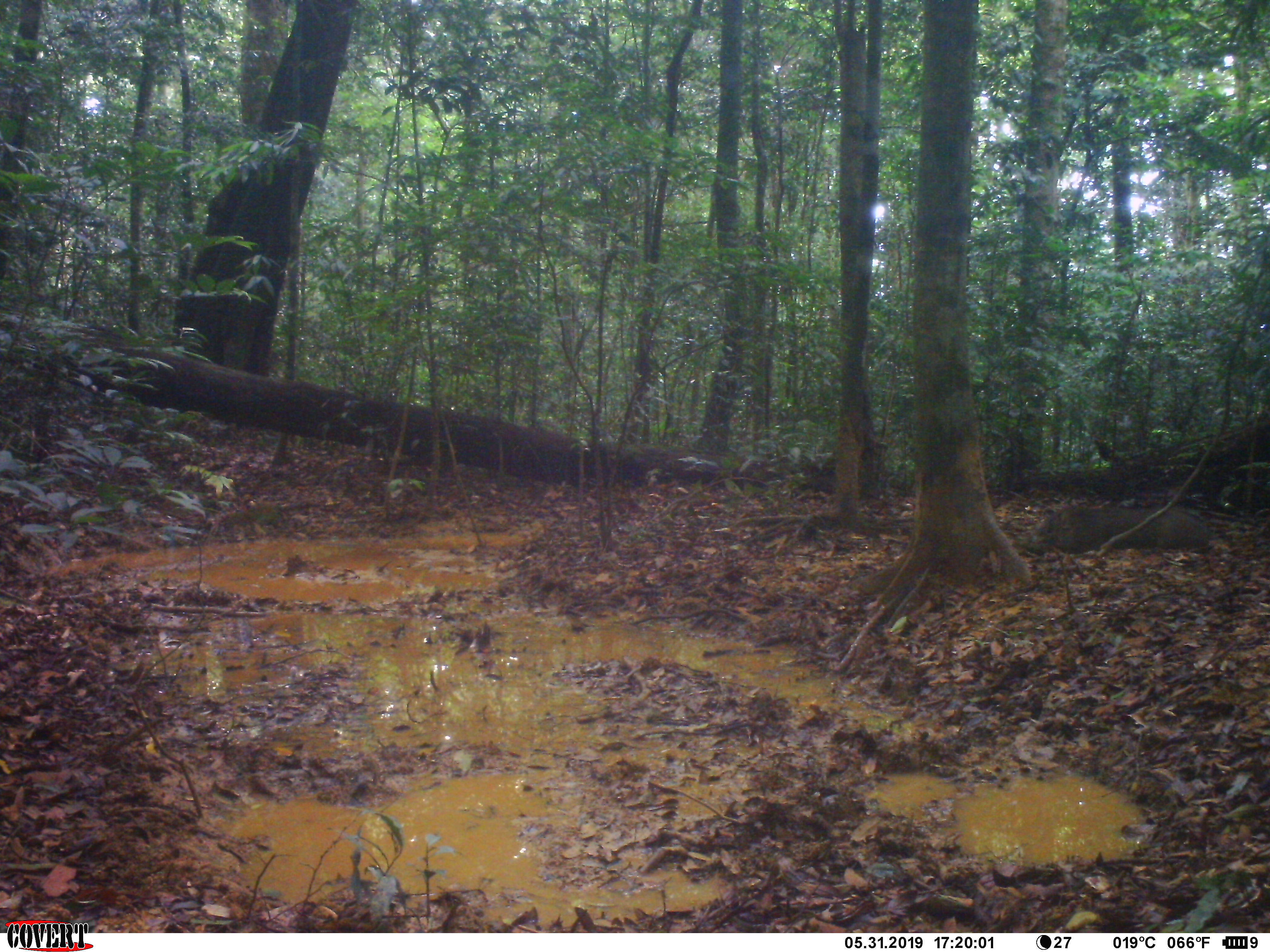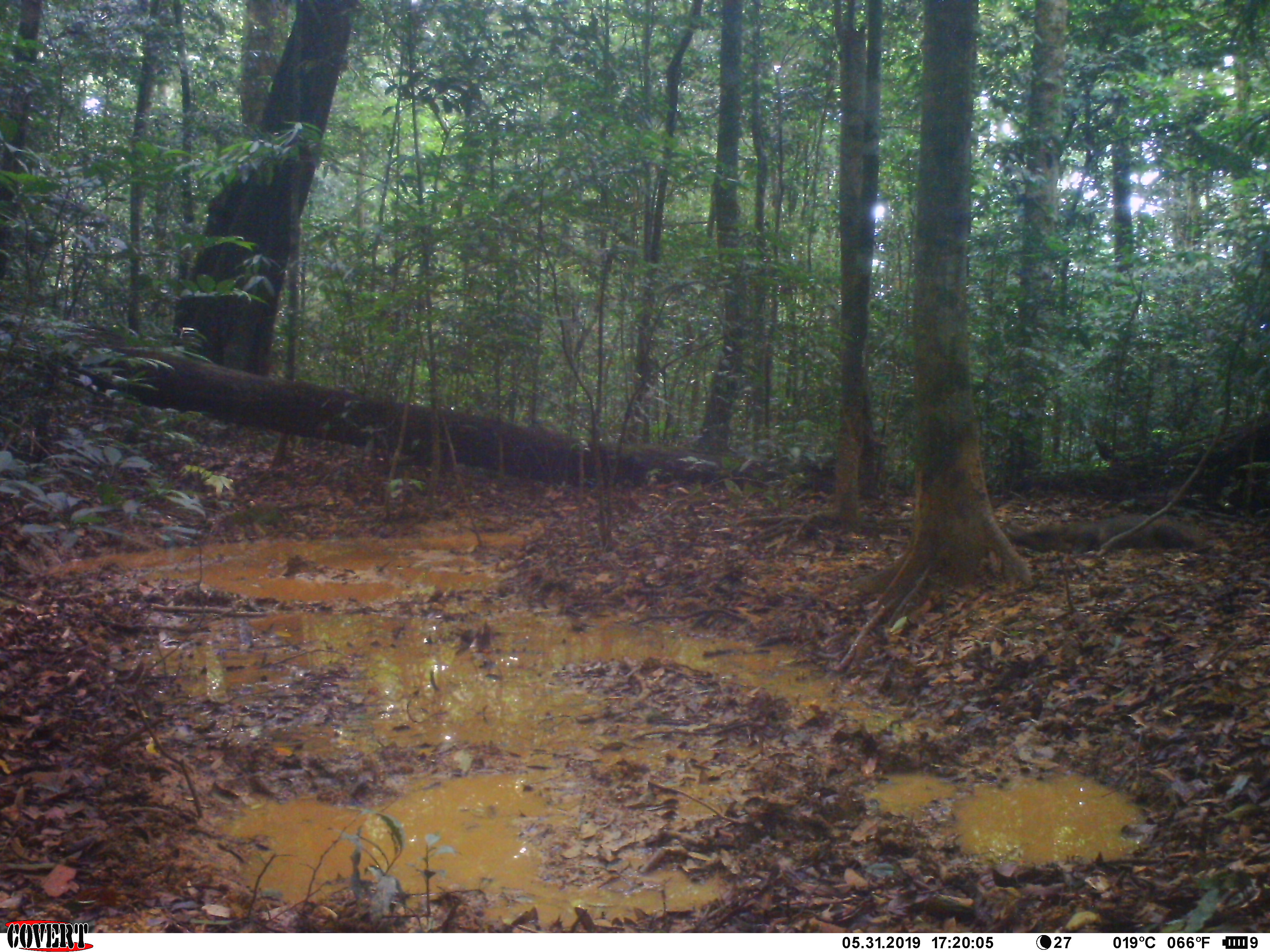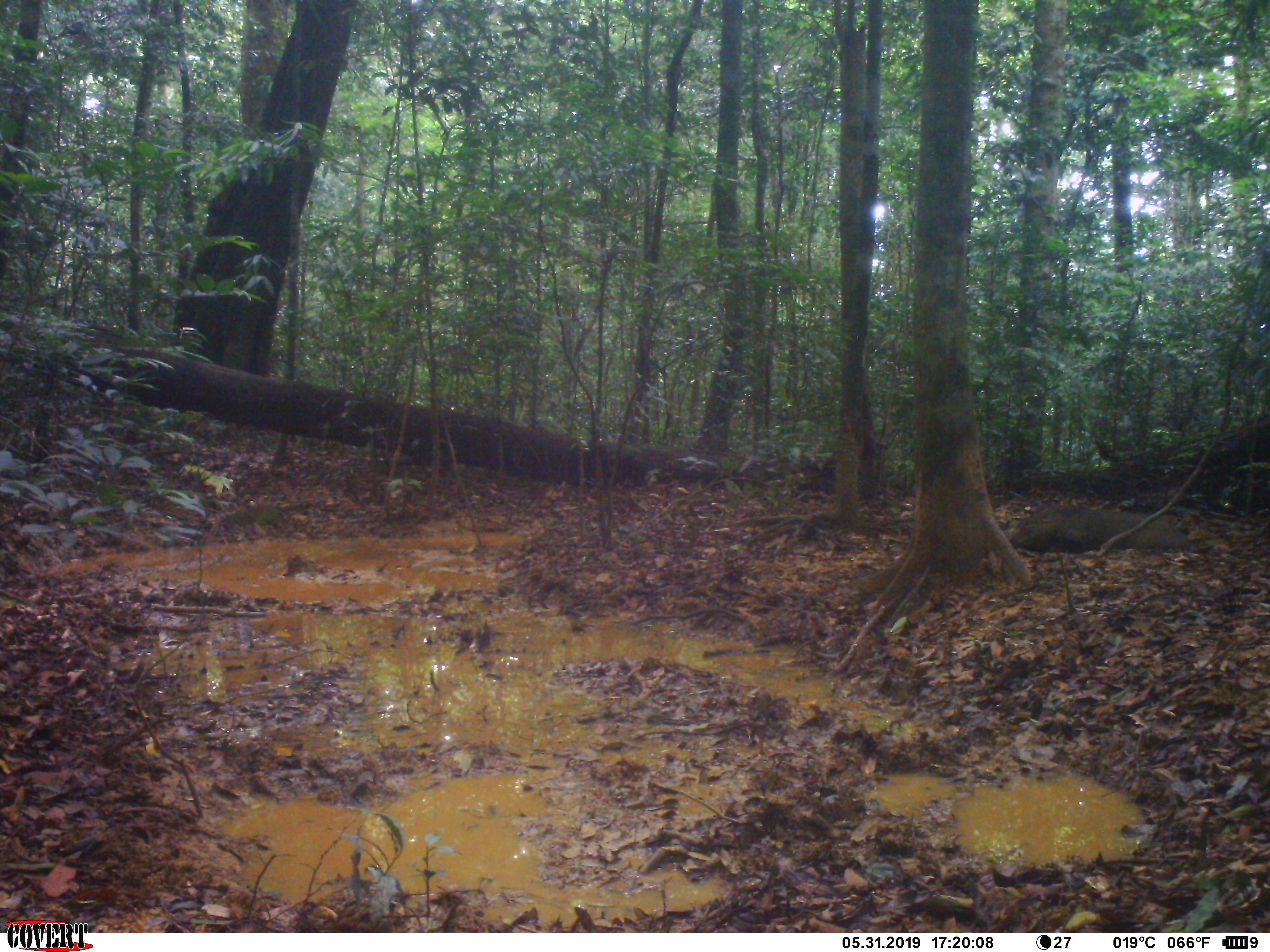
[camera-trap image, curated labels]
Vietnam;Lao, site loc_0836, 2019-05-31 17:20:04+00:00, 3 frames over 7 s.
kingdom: Animalia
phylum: Chordata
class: Mammalia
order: Artiodactyla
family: Suidae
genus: Sus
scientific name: Sus scrofa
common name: eurasian wild pig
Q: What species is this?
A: Eurasian wild pig (Sus scrofa).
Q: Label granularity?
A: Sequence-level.